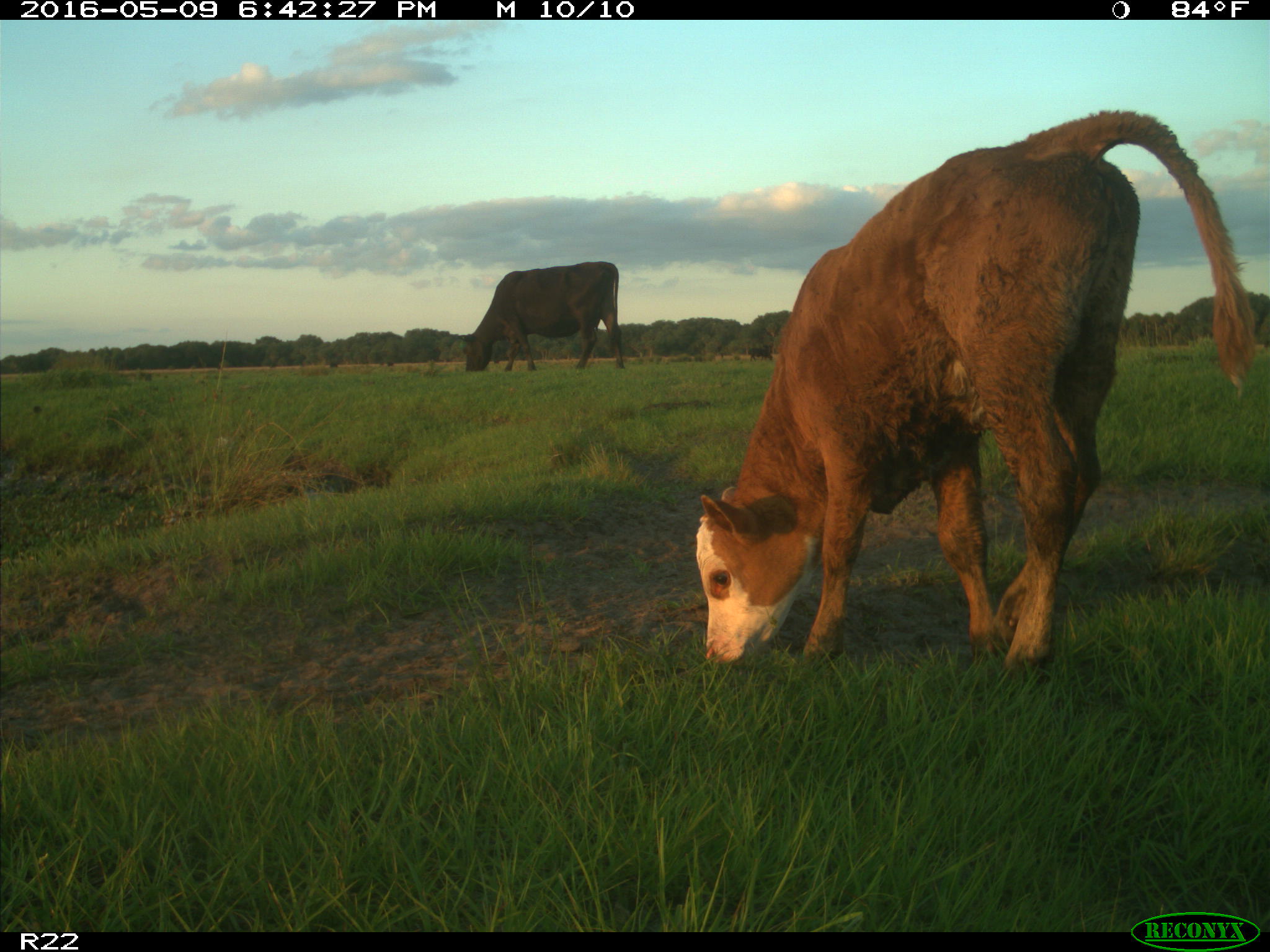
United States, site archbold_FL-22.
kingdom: Animalia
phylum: Chordata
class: Mammalia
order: Artiodactyla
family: Bovidae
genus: Bos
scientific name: Bos taurus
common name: domestic cow